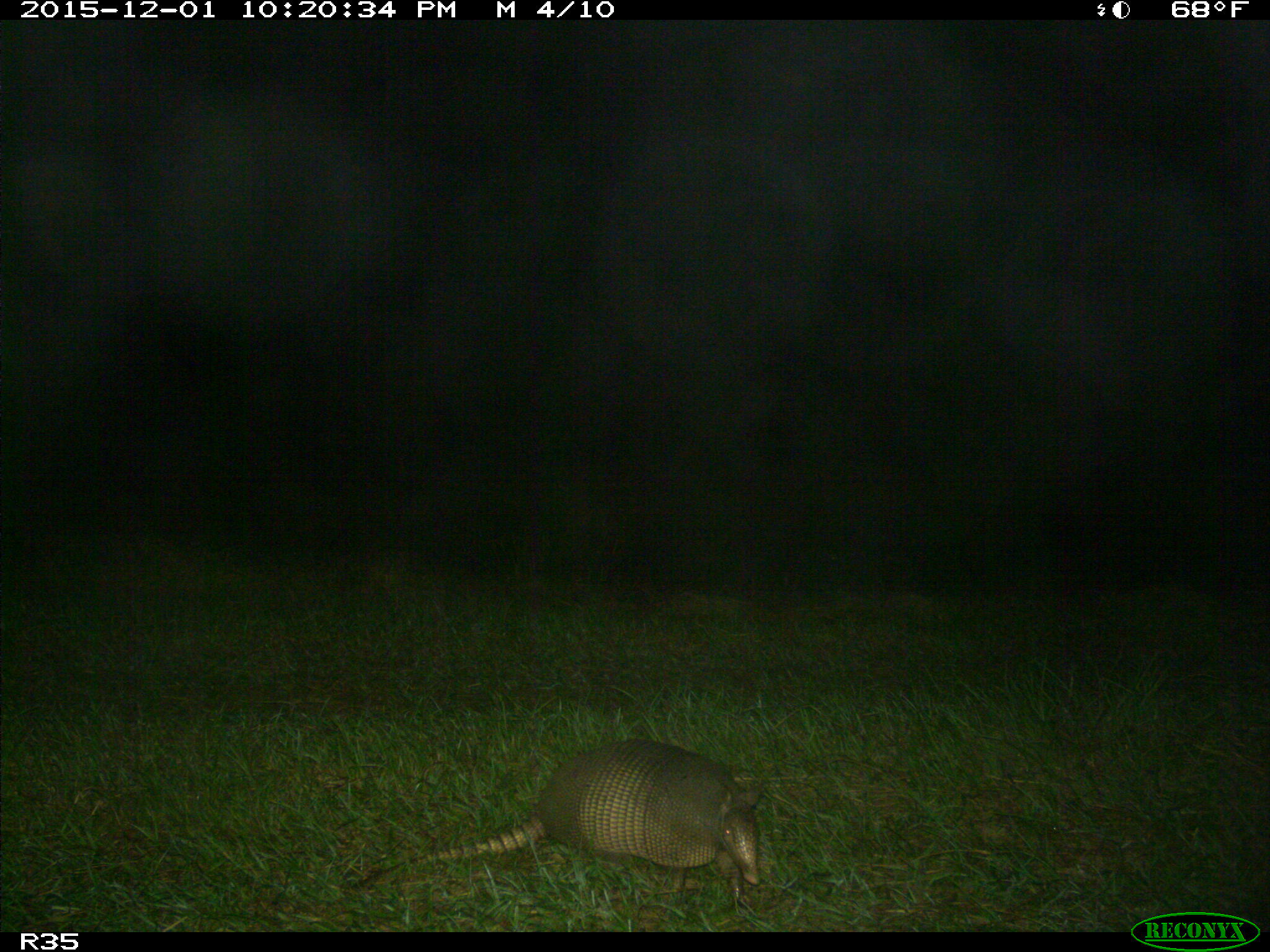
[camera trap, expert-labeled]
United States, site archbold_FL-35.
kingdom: Animalia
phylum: Chordata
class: Mammalia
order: Cingulata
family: Dasypodidae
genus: Dasypus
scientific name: Dasypus novemcinctus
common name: nine-banded armadillo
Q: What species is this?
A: Dasypus novemcinctus (nine-banded armadillo).